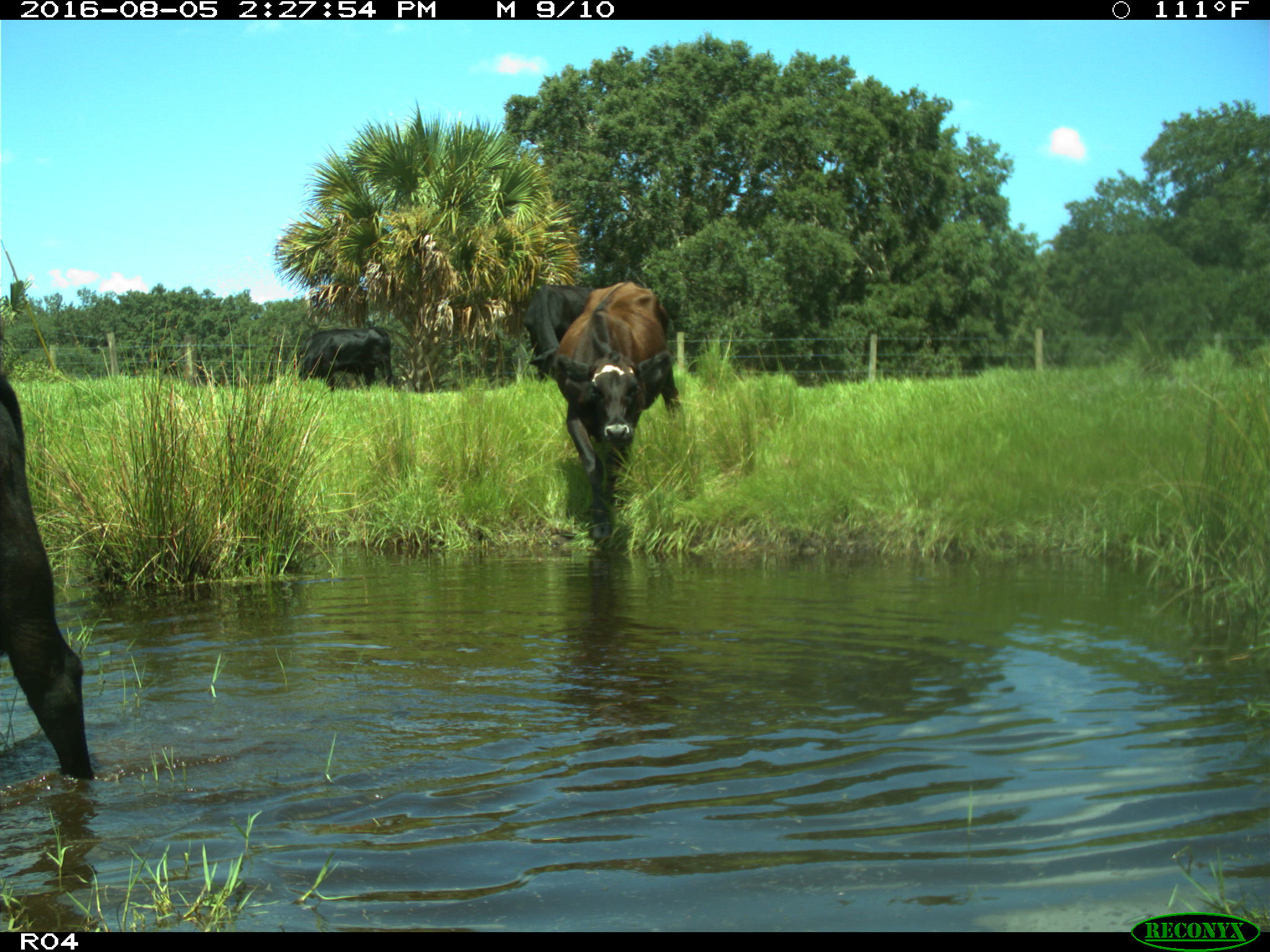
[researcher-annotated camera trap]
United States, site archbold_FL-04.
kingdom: Animalia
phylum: Chordata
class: Mammalia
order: Artiodactyla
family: Bovidae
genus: Bos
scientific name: Bos taurus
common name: domestic cow